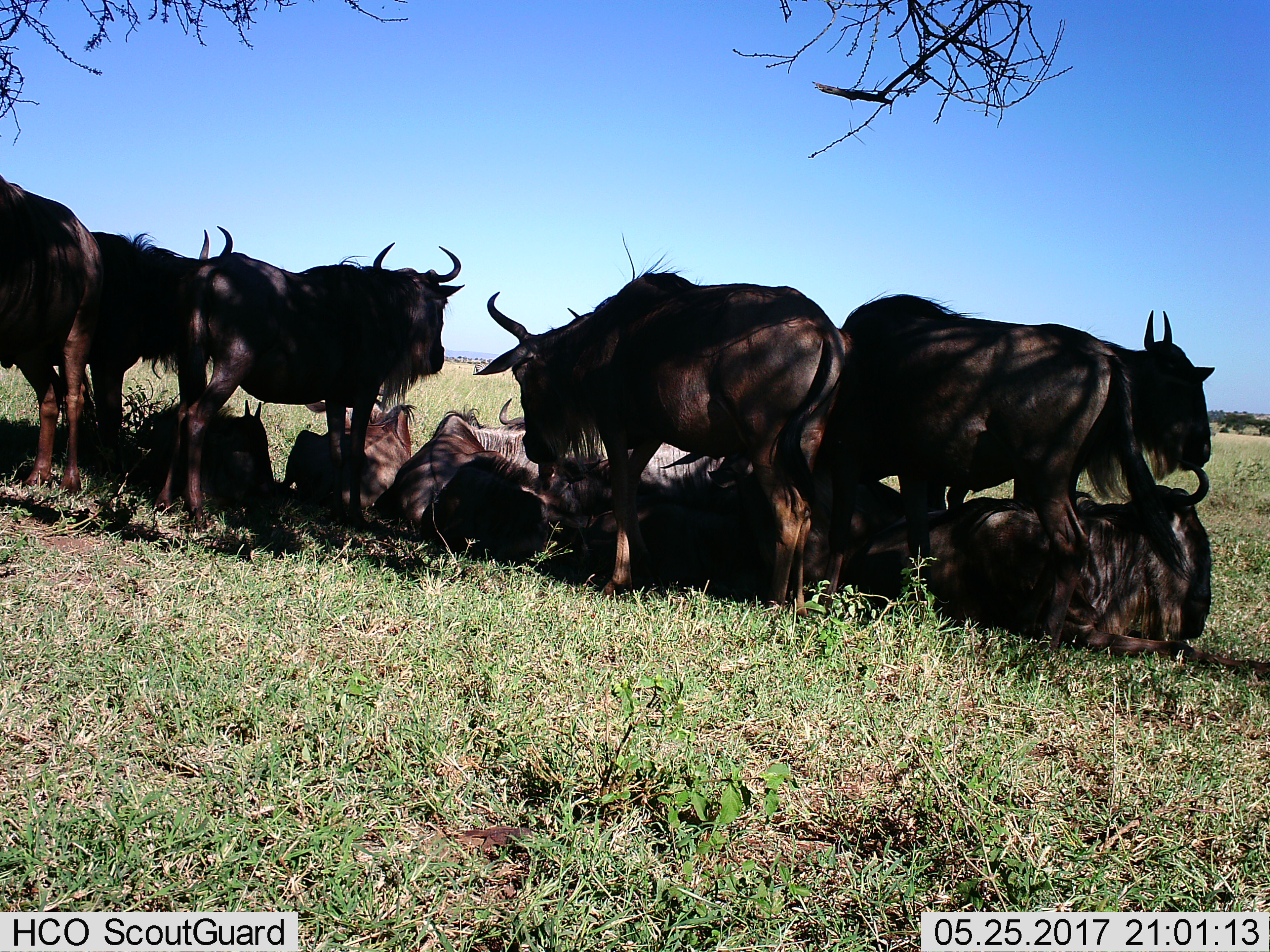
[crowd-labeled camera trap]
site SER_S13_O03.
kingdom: Animalia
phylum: Chordata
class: Mammalia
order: Artiodactyla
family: Bovidae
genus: Connochaetes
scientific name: Connochaetes taurinus taurinus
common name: blue wildebeest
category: wildebeestblue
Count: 11-50.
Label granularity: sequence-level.